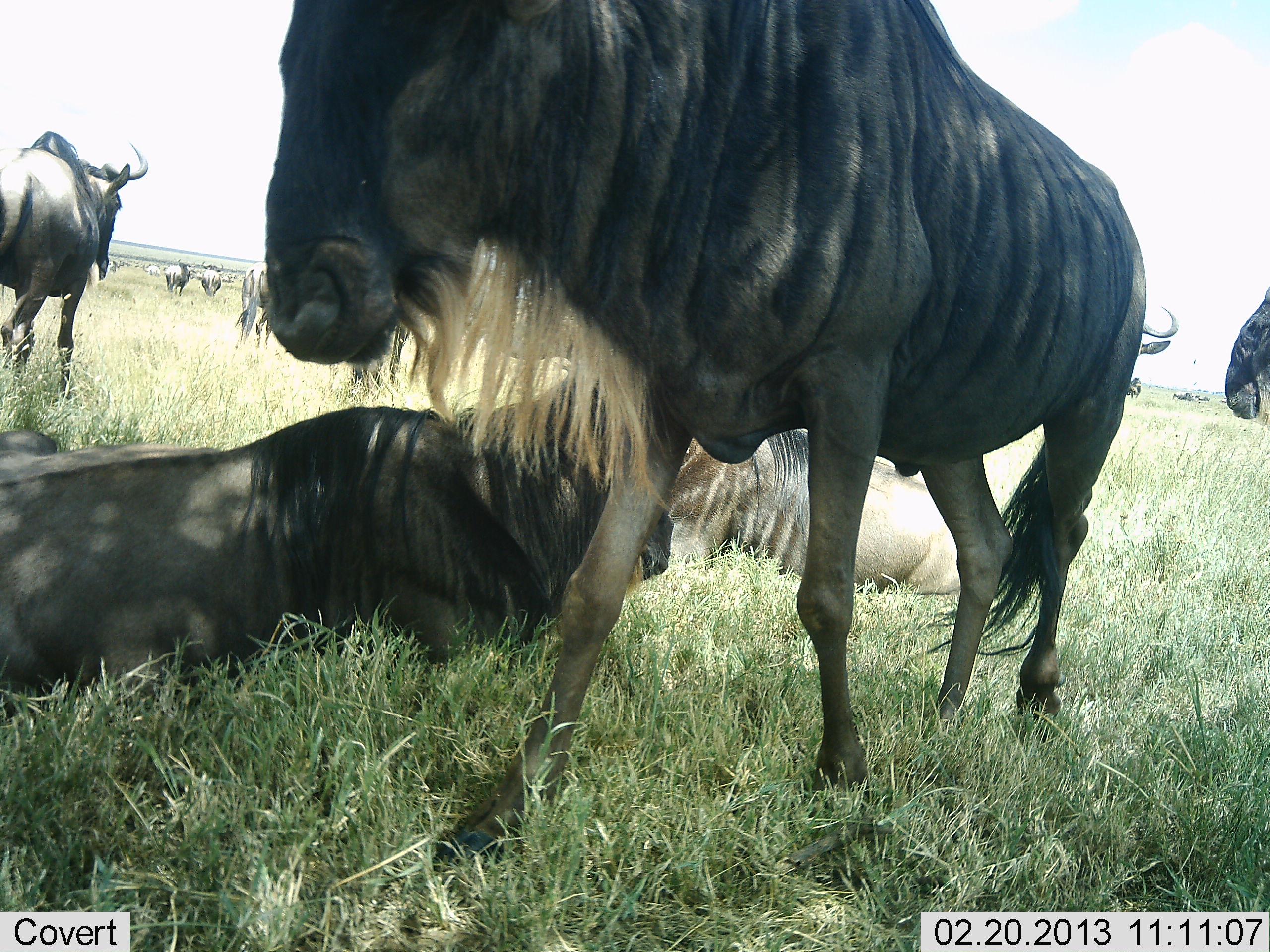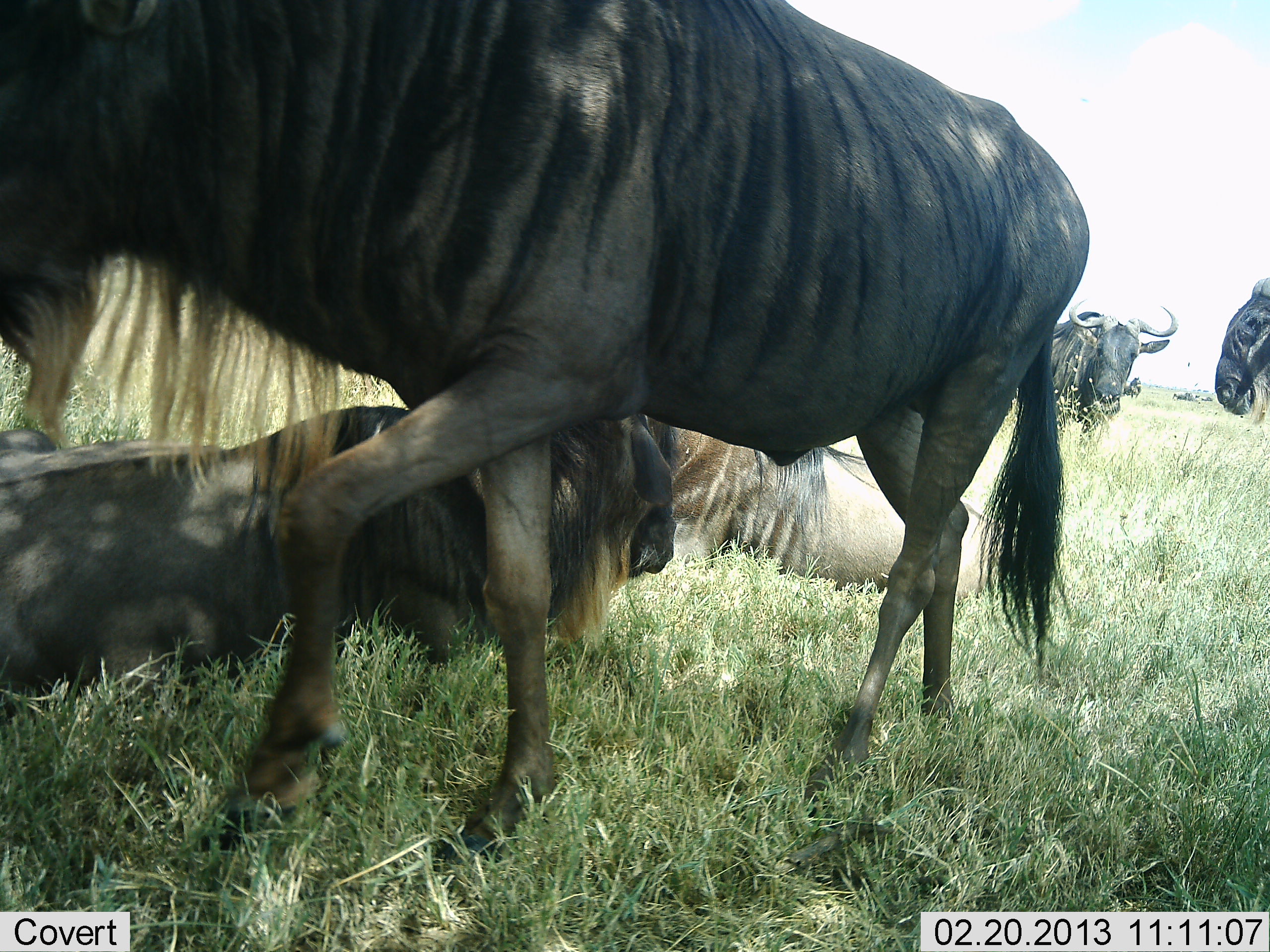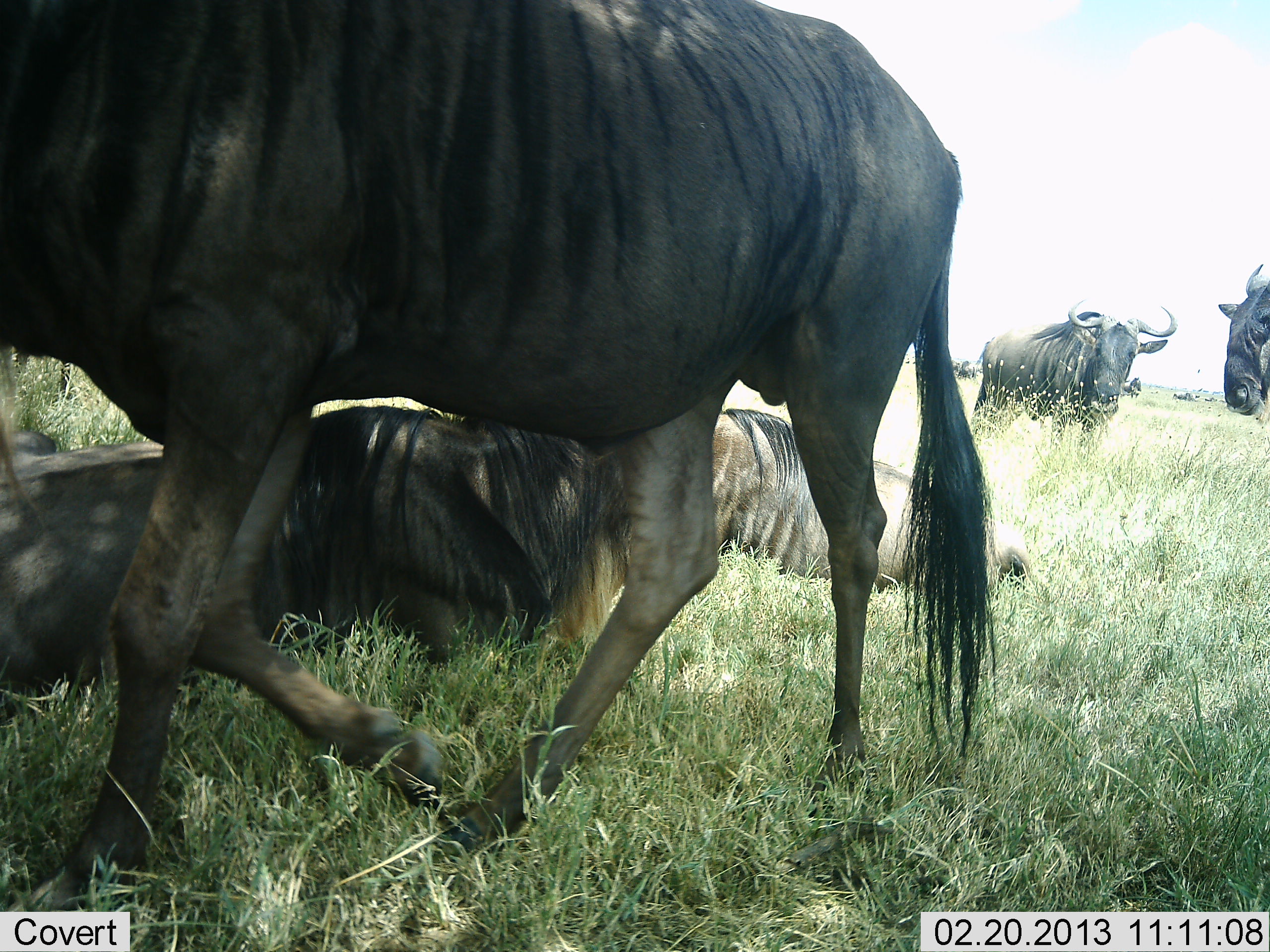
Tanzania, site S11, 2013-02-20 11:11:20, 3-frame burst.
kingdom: Animalia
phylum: Chordata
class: Mammalia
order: Artiodactyla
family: Bovidae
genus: Connochaetes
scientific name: Connochaetes taurinus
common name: blue wildebeest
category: wildebeest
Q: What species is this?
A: Wildebeest (blue wildebeest) (Connochaetes taurinus).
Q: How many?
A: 6.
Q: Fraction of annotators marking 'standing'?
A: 66%.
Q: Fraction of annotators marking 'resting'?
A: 90%.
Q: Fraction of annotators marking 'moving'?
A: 59%.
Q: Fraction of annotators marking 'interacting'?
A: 5%.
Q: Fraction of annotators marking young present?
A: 0%.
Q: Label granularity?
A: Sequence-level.